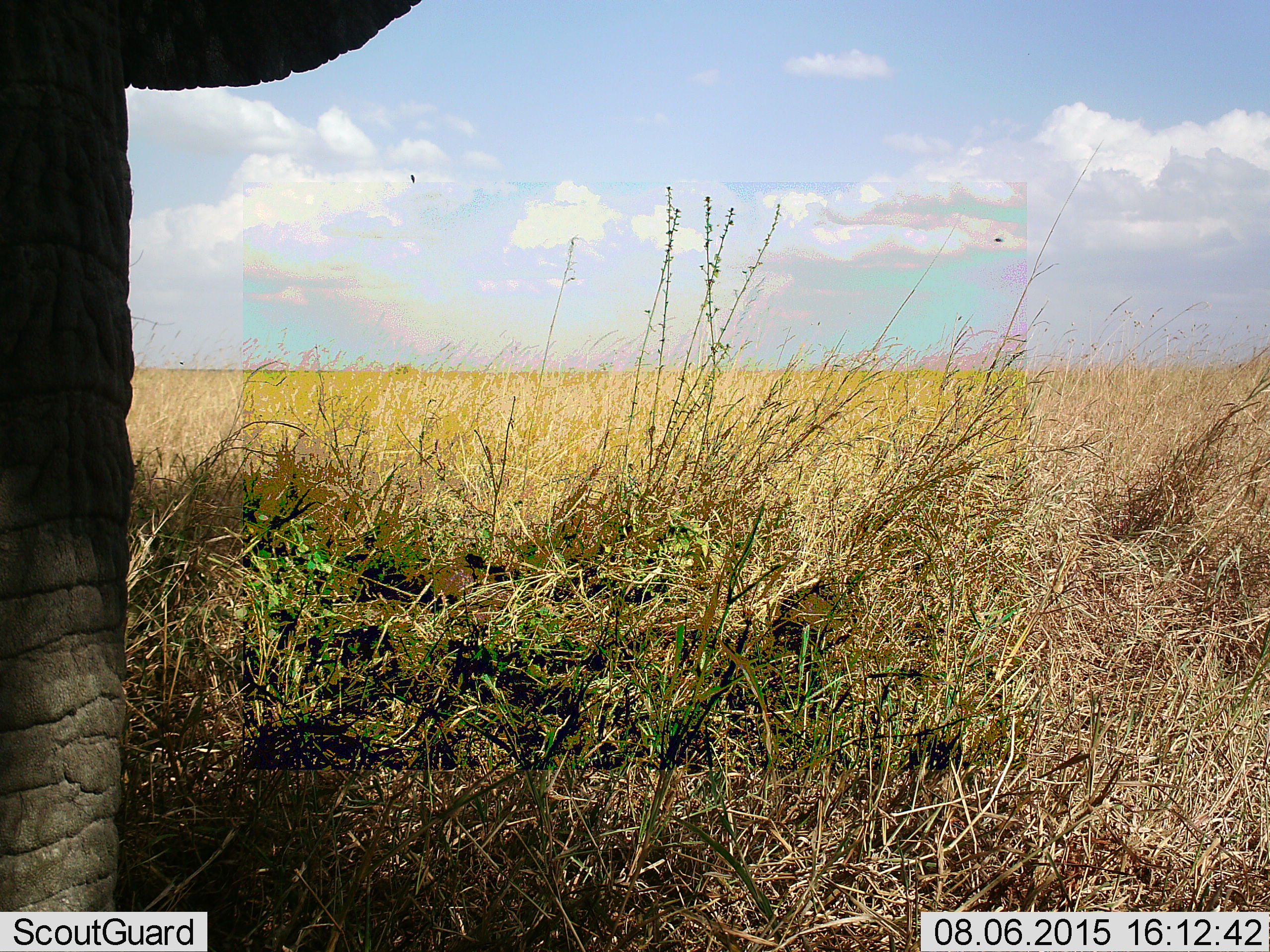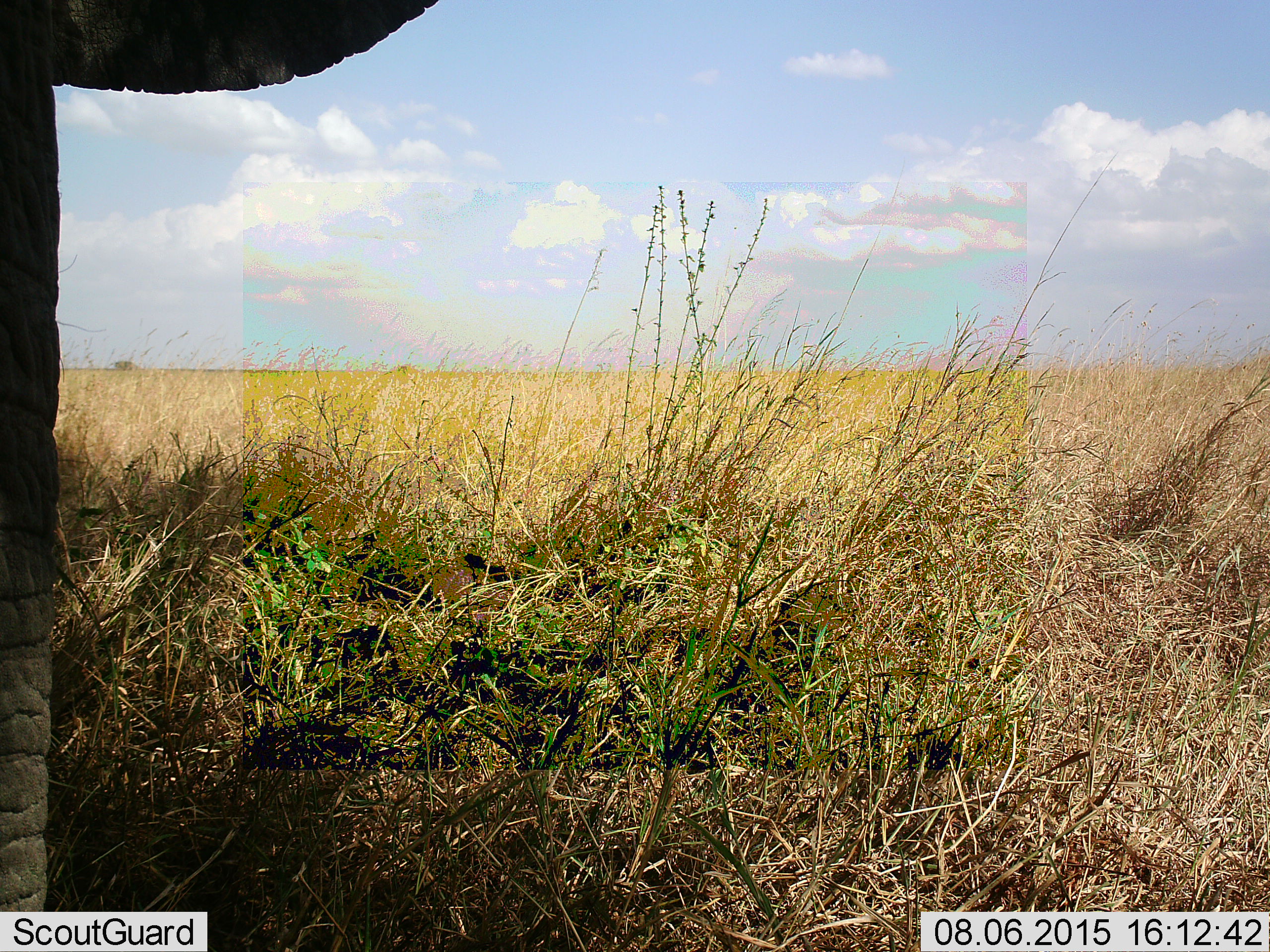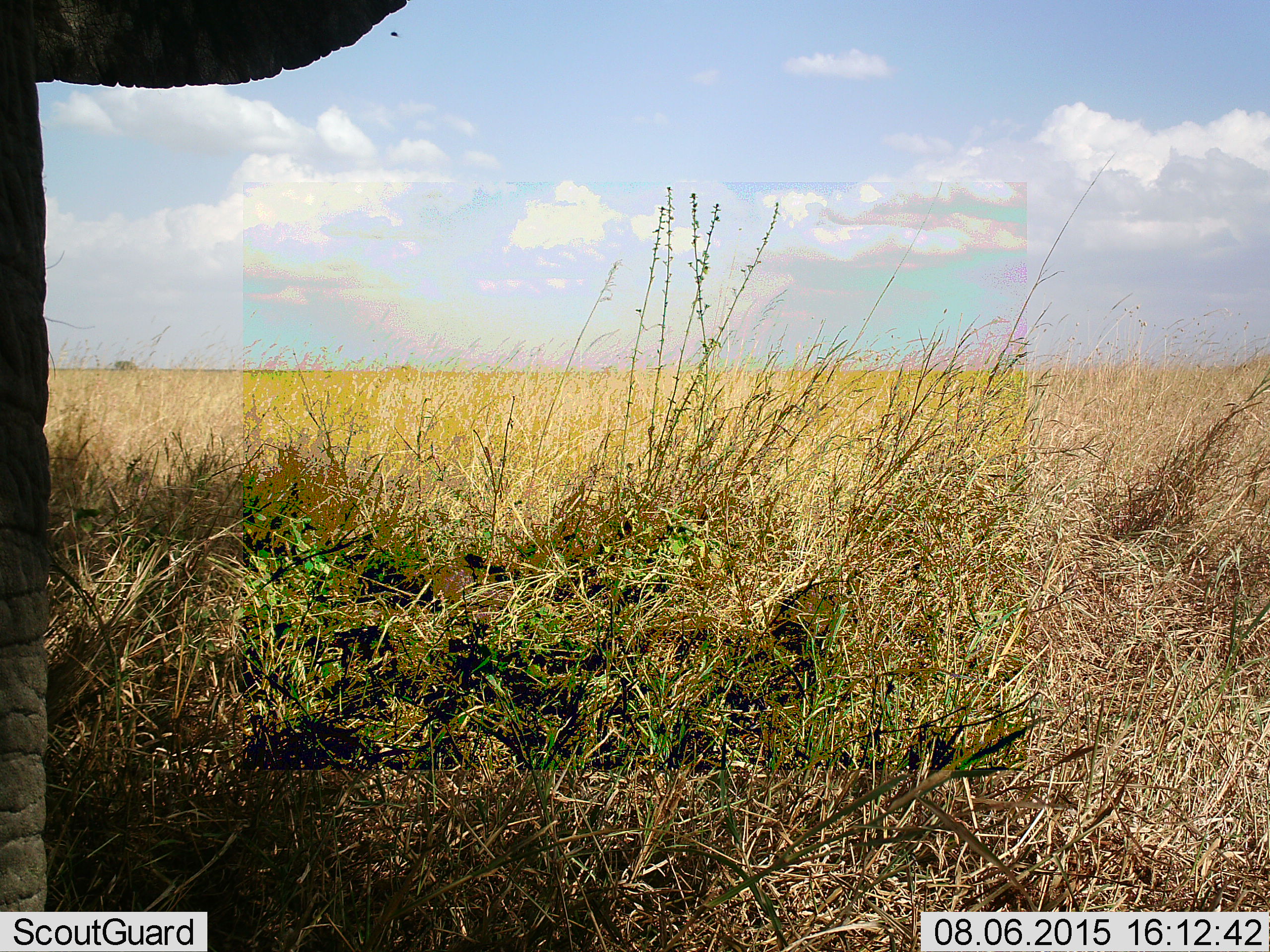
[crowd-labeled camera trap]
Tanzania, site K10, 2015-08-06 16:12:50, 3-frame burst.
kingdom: Animalia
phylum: Chordata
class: Mammalia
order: Proboscidea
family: Elephantidae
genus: Loxodonta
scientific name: Loxodonta africana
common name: african bush elephant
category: elephant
Elephant (african bush elephant) (Loxodonta africana), count 1. Behavior (volunteer vote fractions): standing 100%, resting 0%, moving 10%, interacting 0%. Young present (vote fraction): 0%. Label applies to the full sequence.